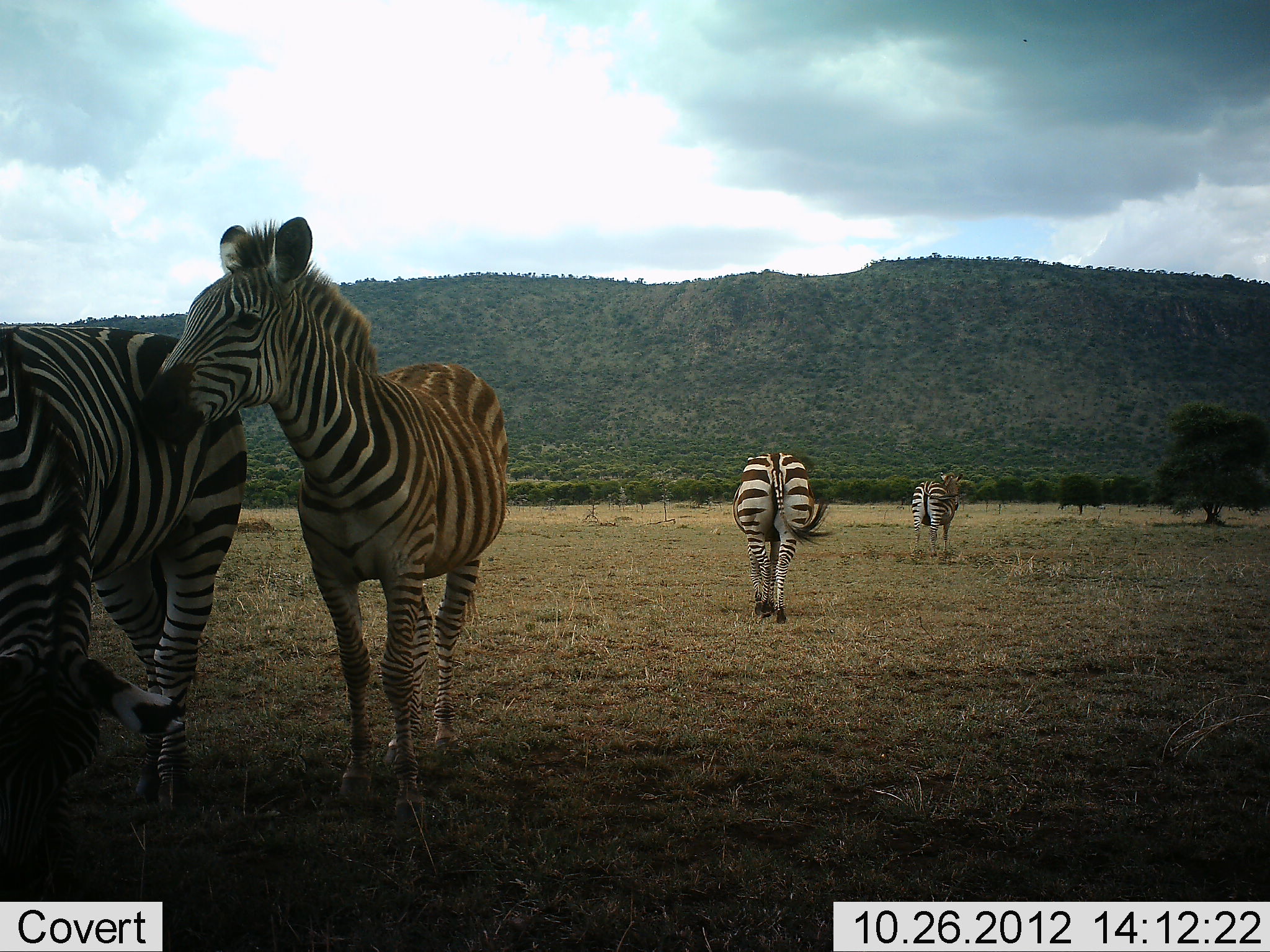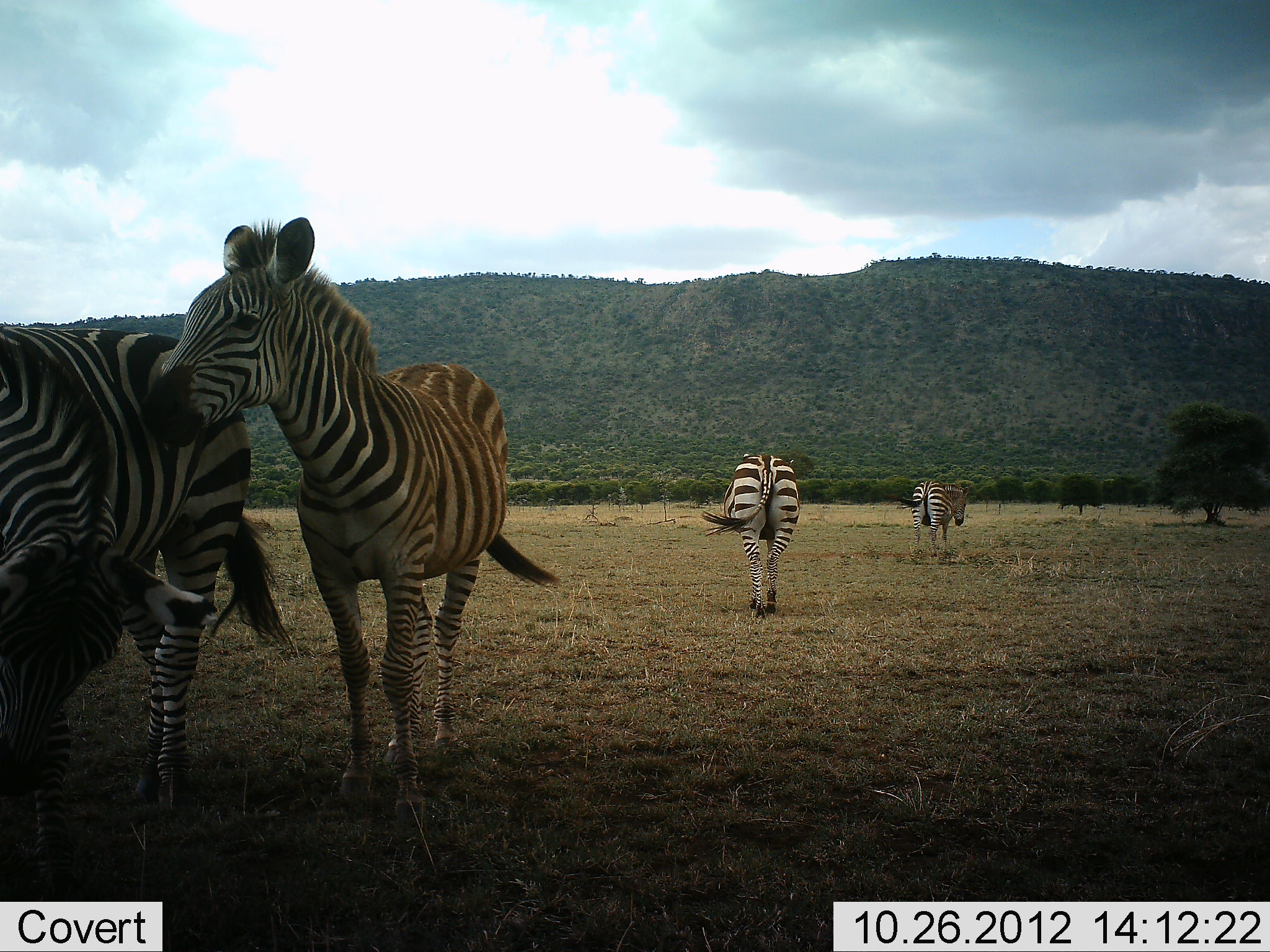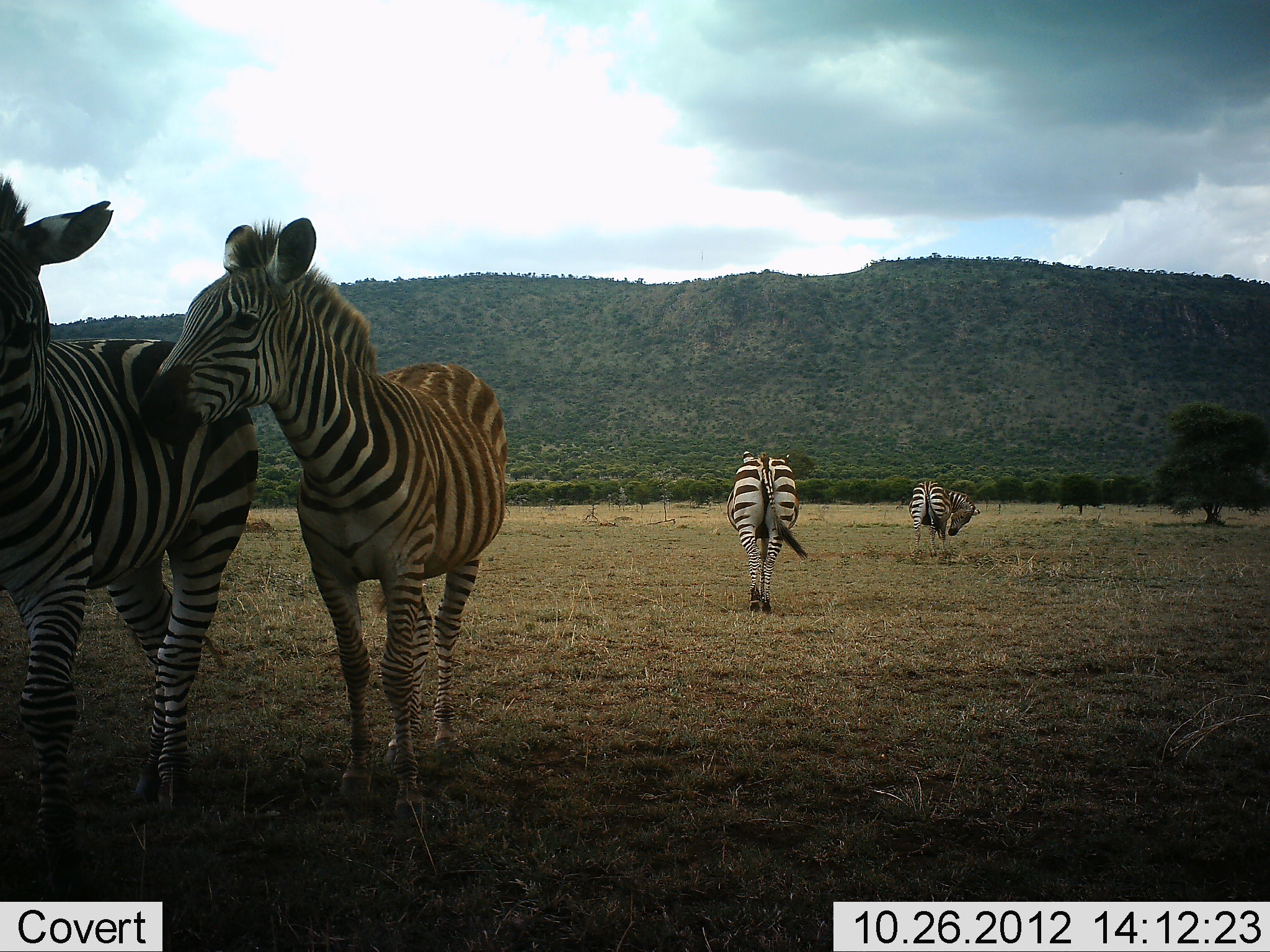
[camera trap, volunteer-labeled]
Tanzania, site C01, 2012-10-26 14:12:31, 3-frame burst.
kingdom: Animalia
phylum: Chordata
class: Mammalia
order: Perissodactyla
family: Equidae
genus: Equus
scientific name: Equus quagga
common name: plains zebra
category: zebra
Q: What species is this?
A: Zebra (plains zebra) (Equus quagga).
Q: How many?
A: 4.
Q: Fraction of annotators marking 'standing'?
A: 90%.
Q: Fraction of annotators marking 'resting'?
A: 0%.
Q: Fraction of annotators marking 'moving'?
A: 40%.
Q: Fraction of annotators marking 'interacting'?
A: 10%.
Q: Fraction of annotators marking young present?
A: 50%.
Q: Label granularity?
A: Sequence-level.